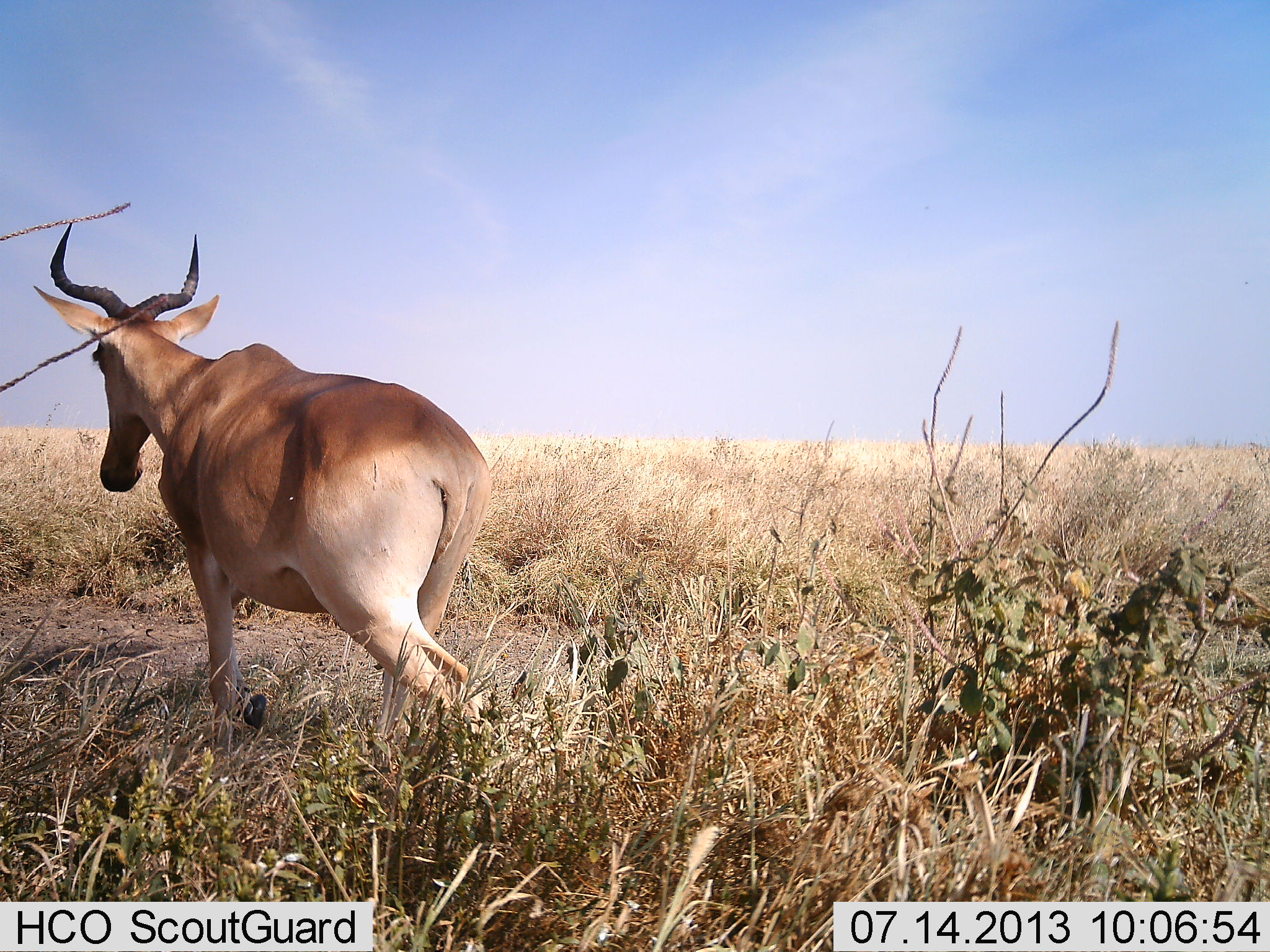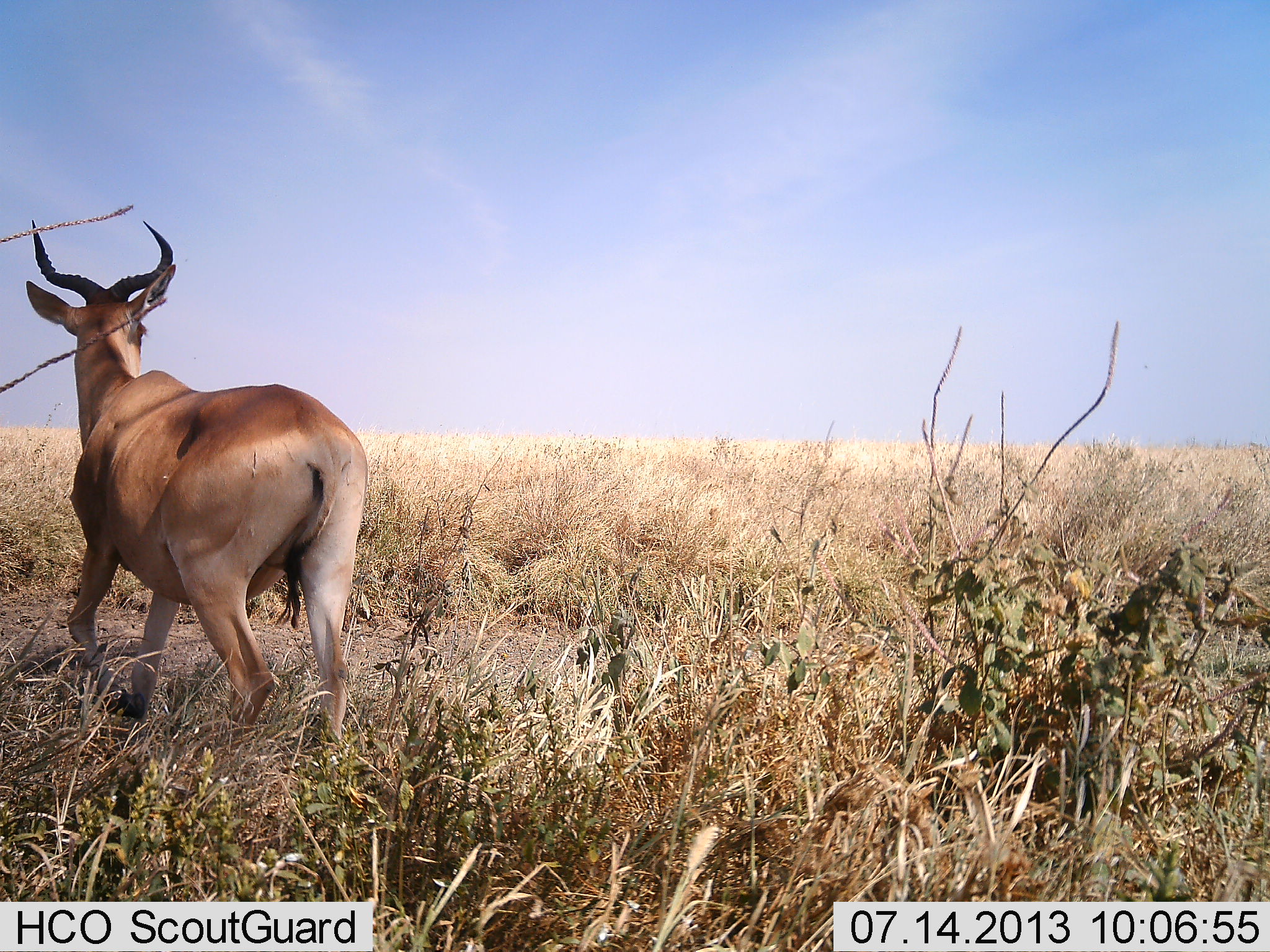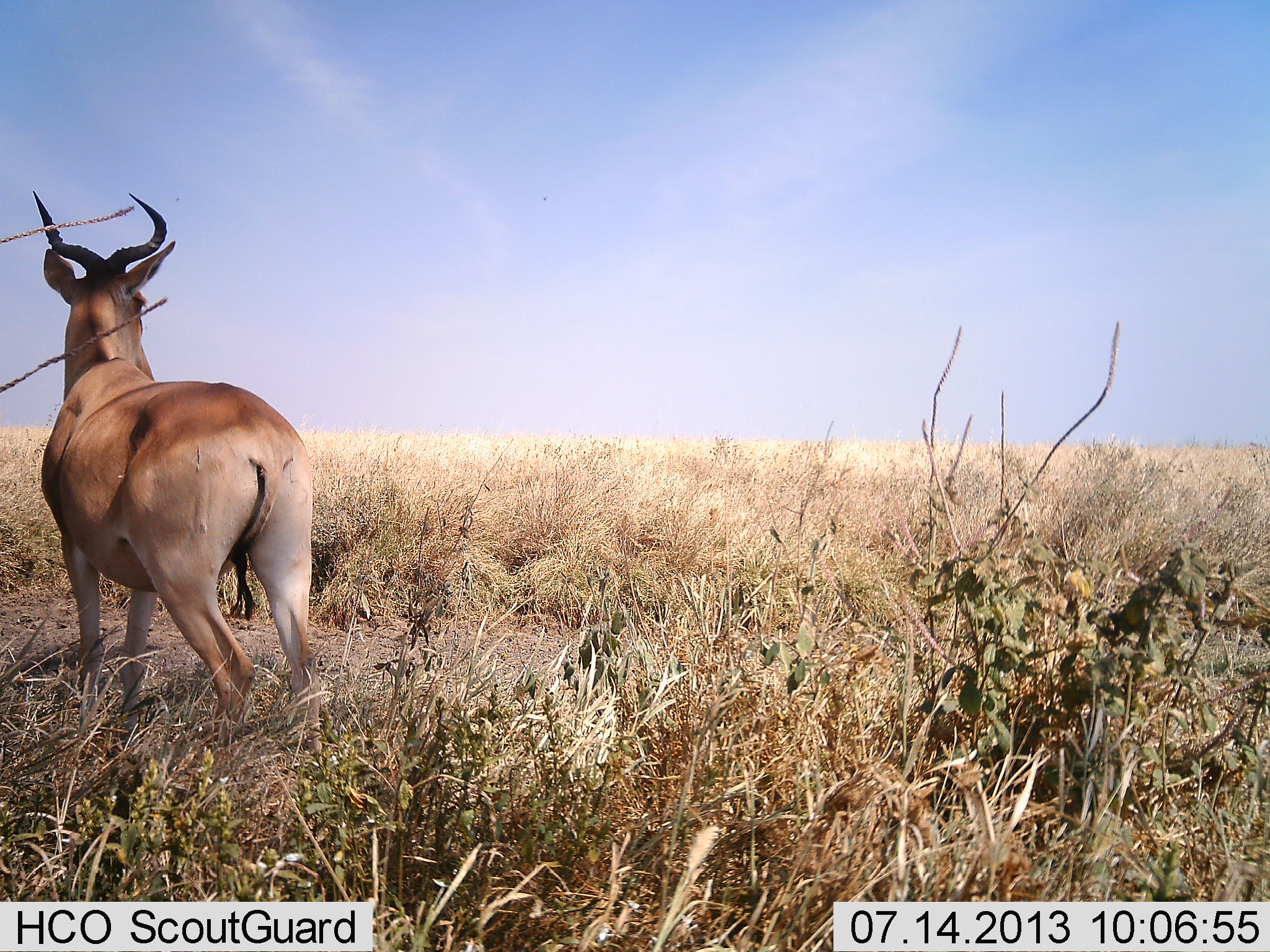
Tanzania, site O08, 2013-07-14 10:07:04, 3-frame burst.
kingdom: Animalia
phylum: Chordata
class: Mammalia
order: Artiodactyla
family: Bovidae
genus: Alcelaphus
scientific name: Alcelaphus buselaphus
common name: hartebeest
Hartebeest (Alcelaphus buselaphus), count 1. Behavior (volunteer vote fractions): standing 20%, resting 0%, moving 80%, interacting 0%. Young present (vote fraction): 0%. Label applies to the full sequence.